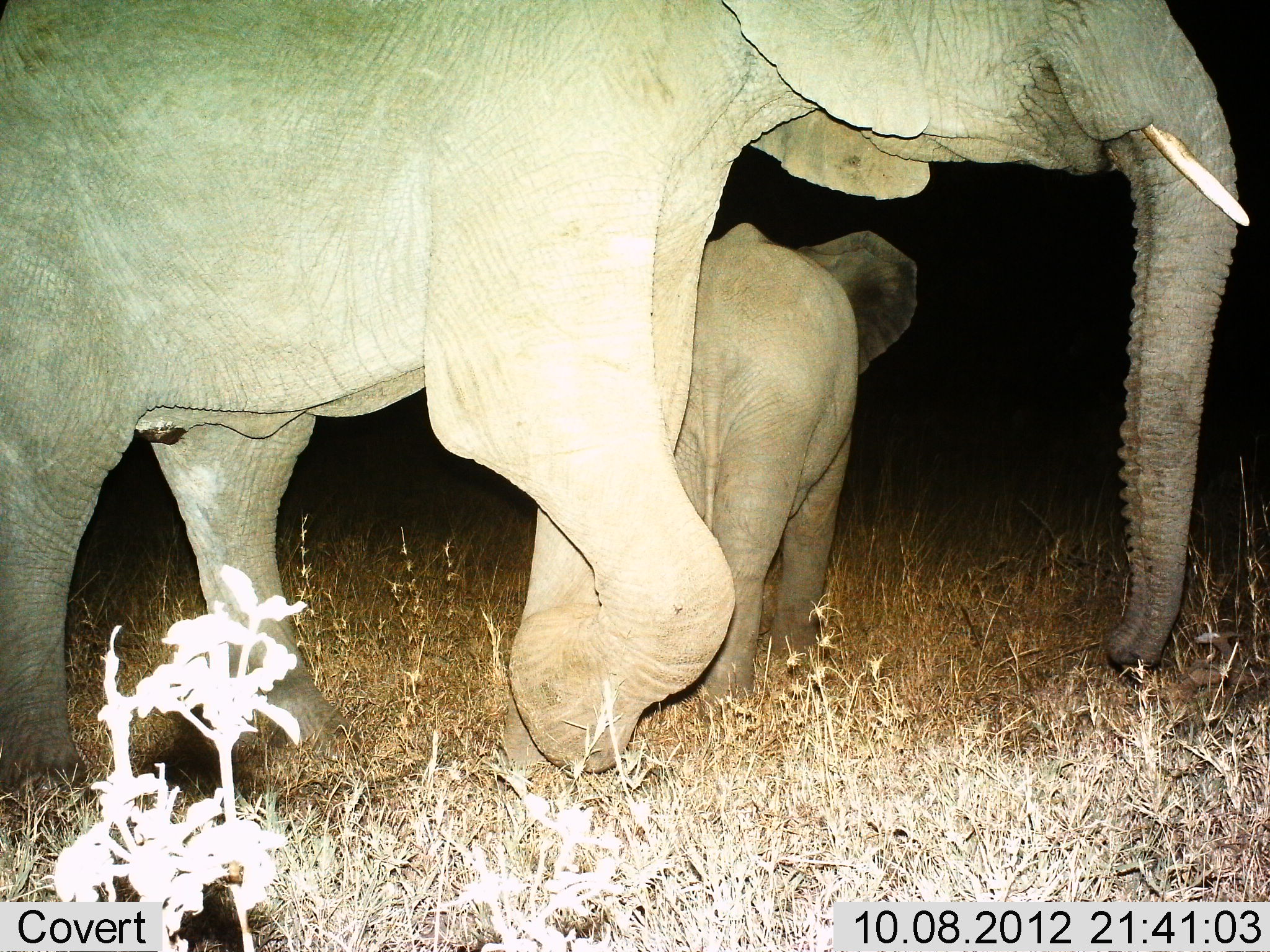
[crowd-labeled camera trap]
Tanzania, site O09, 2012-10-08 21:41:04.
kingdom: Animalia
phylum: Chordata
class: Mammalia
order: Proboscidea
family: Elephantidae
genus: Loxodonta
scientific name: Loxodonta africana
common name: african bush elephant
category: elephant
Elephant (african bush elephant) (Loxodonta africana), count 2. Behavior (volunteer vote fractions): standing 30%, resting 0%, moving 80%, interacting 0%. Young present (vote fraction): 90%. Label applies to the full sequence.